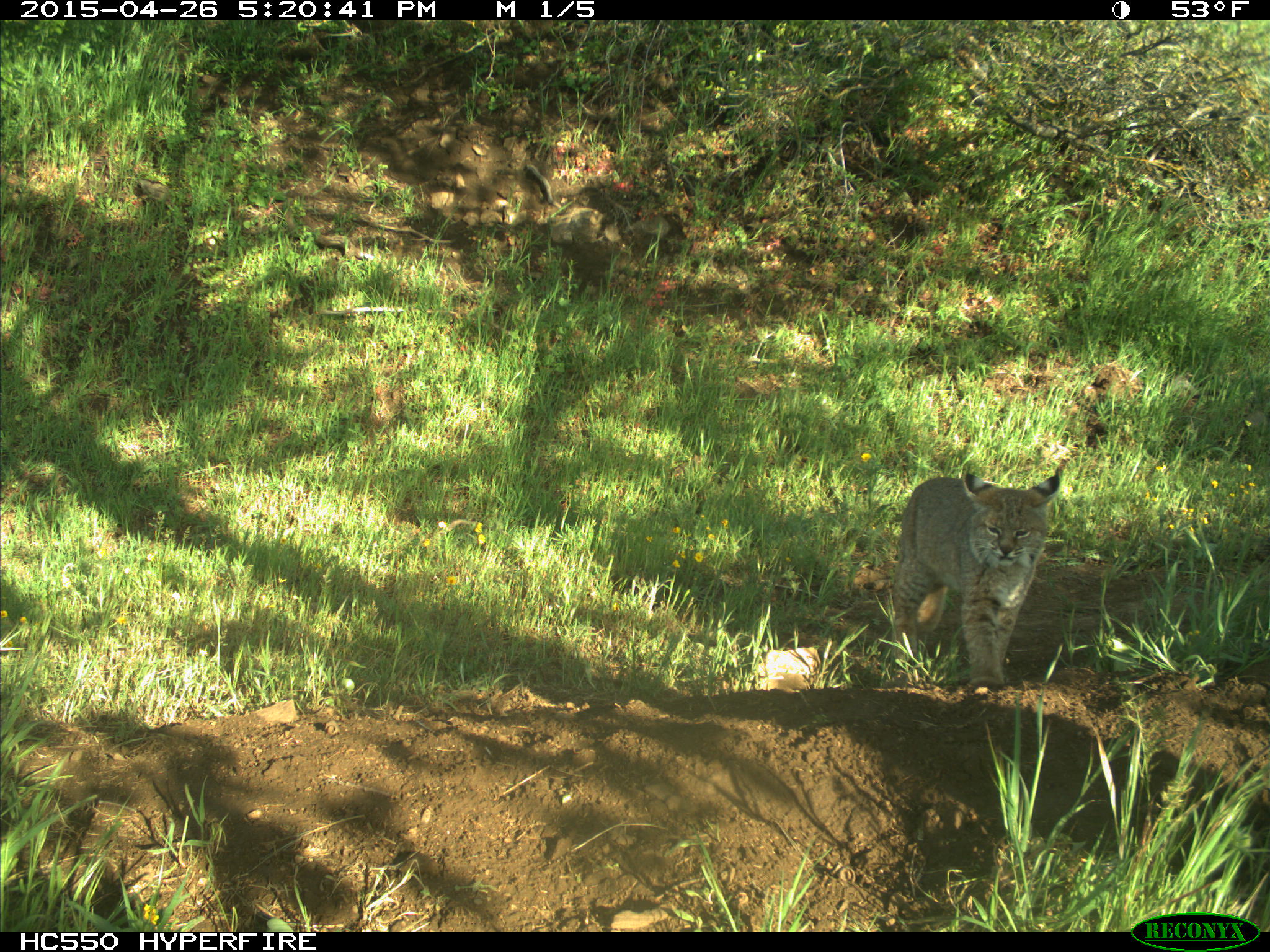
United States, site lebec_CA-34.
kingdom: Animalia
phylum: Chordata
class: Mammalia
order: Carnivora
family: Felidae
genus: Lynx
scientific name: Lynx rufus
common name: bobcat